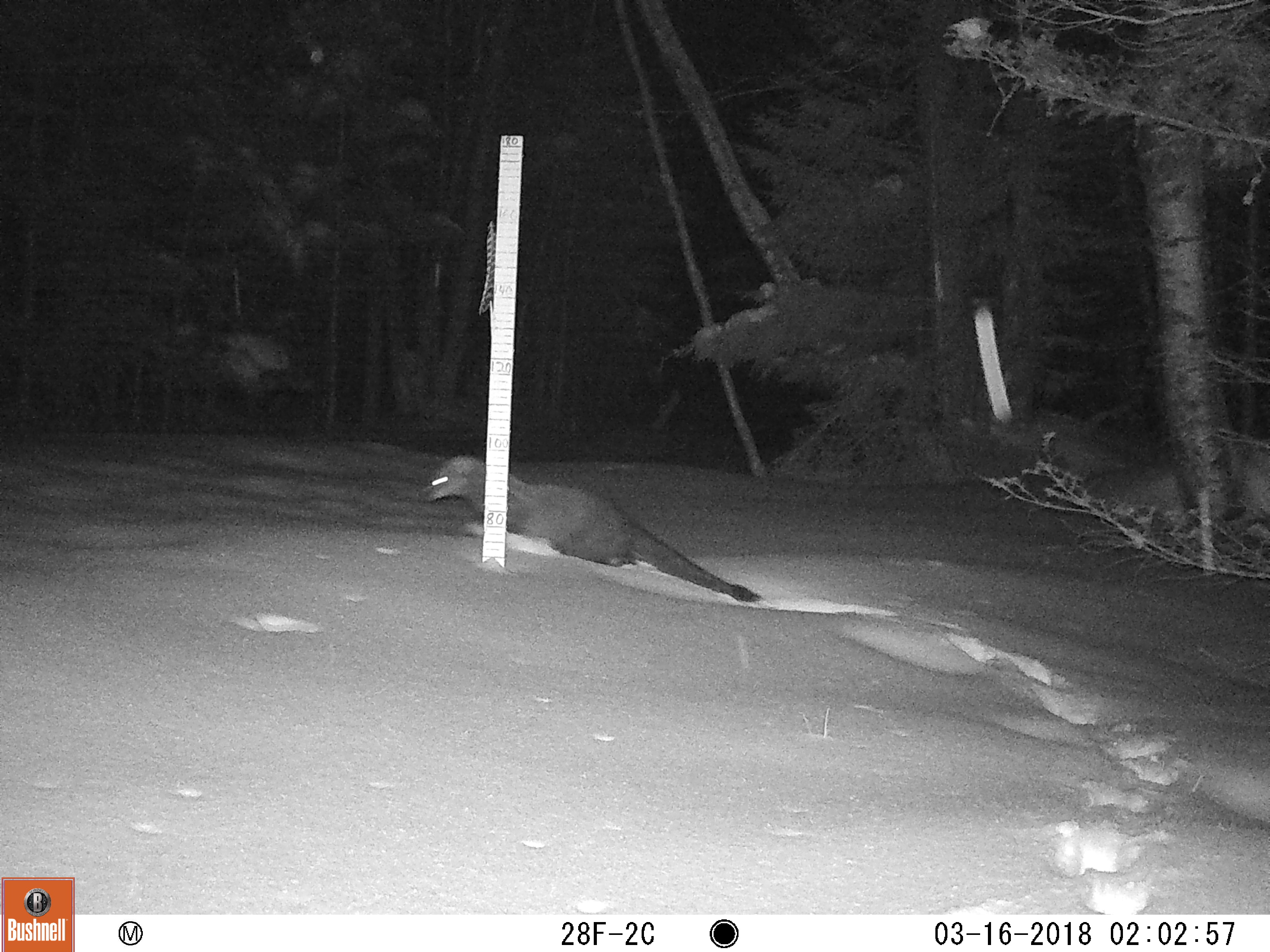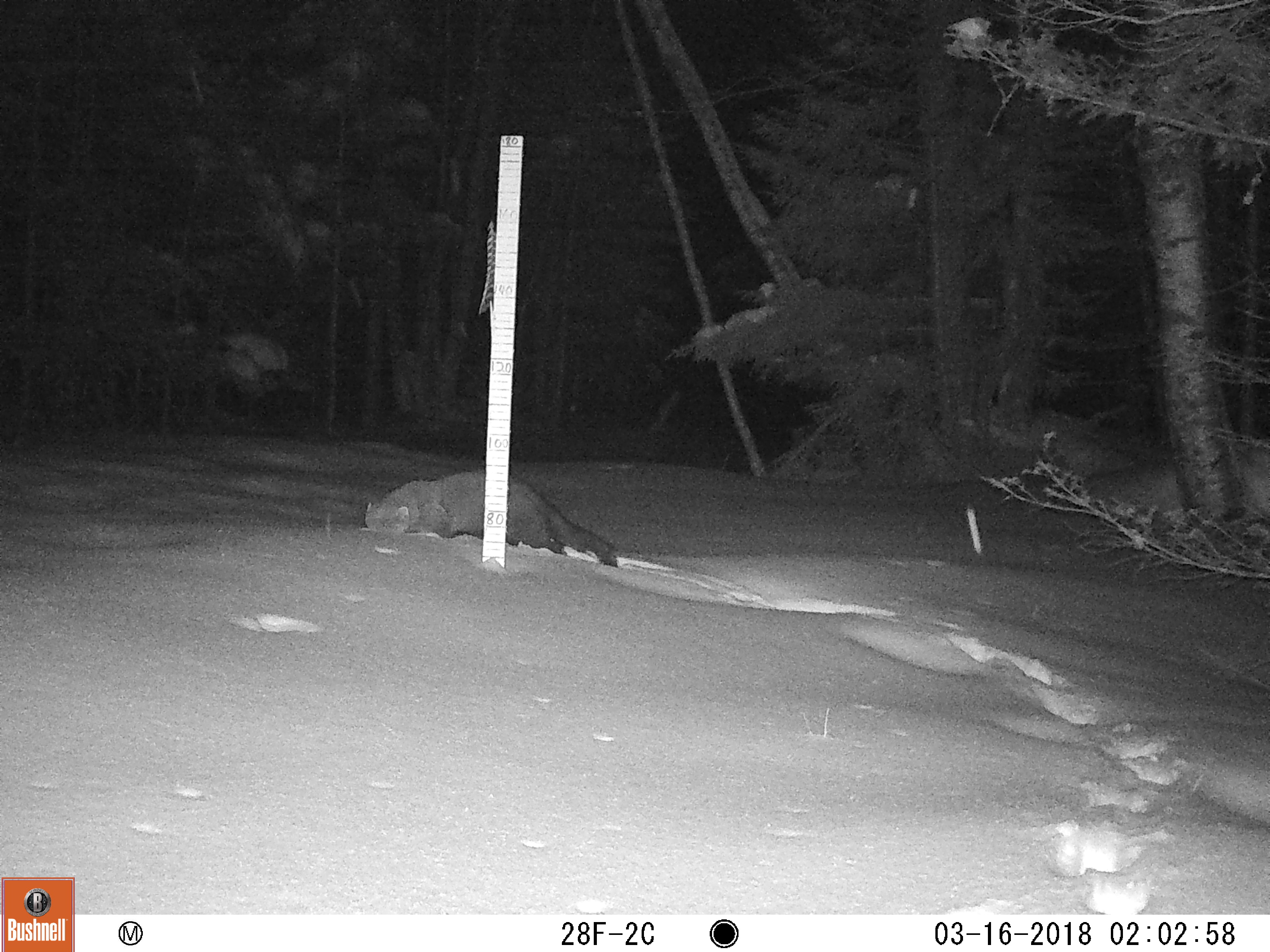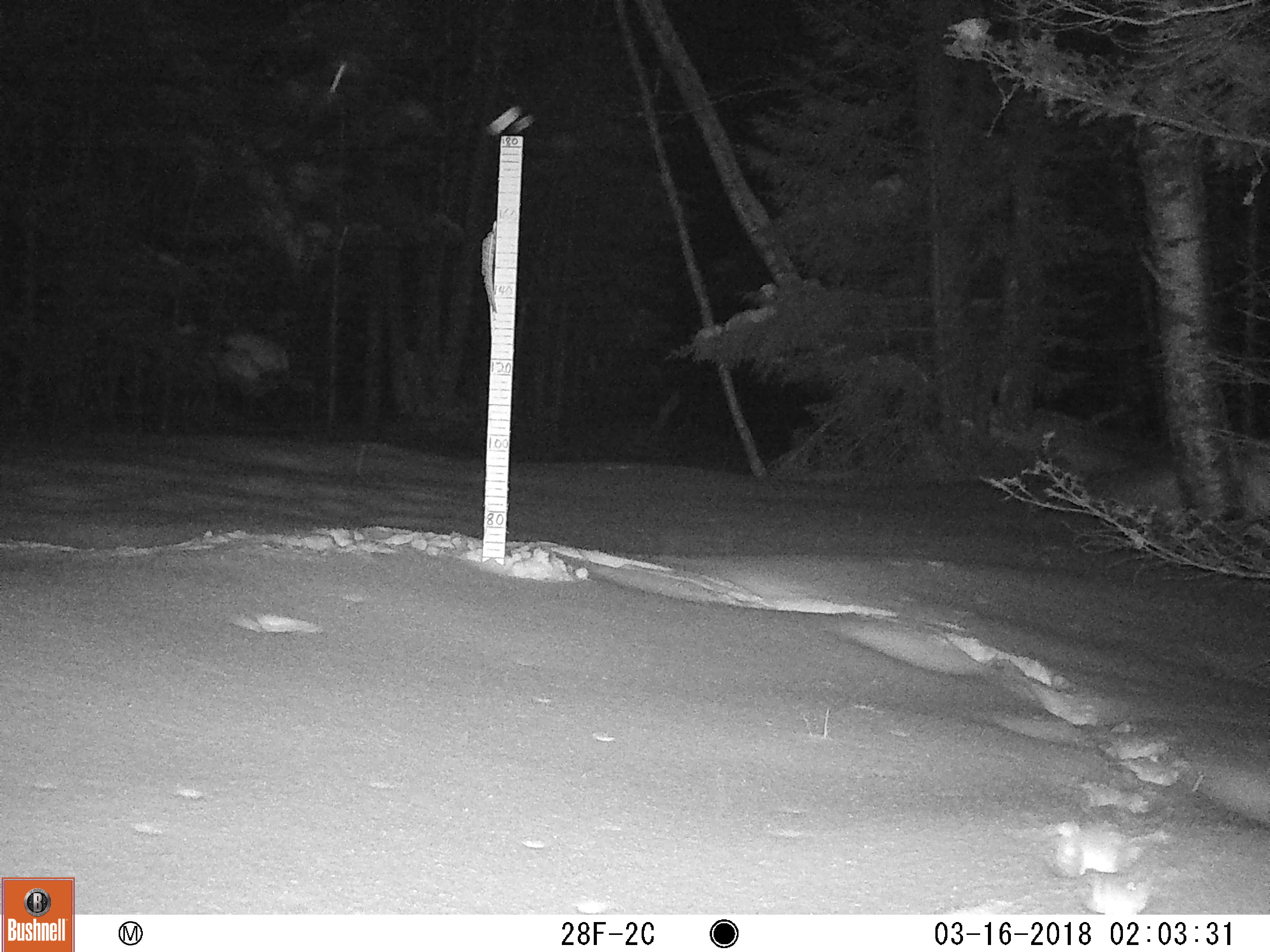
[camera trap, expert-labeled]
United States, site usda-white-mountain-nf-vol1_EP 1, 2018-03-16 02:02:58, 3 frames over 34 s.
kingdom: Animalia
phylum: Chordata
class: Mammalia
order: Carnivora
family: Mustelidae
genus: Pekania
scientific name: Pekania pennanti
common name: fisher